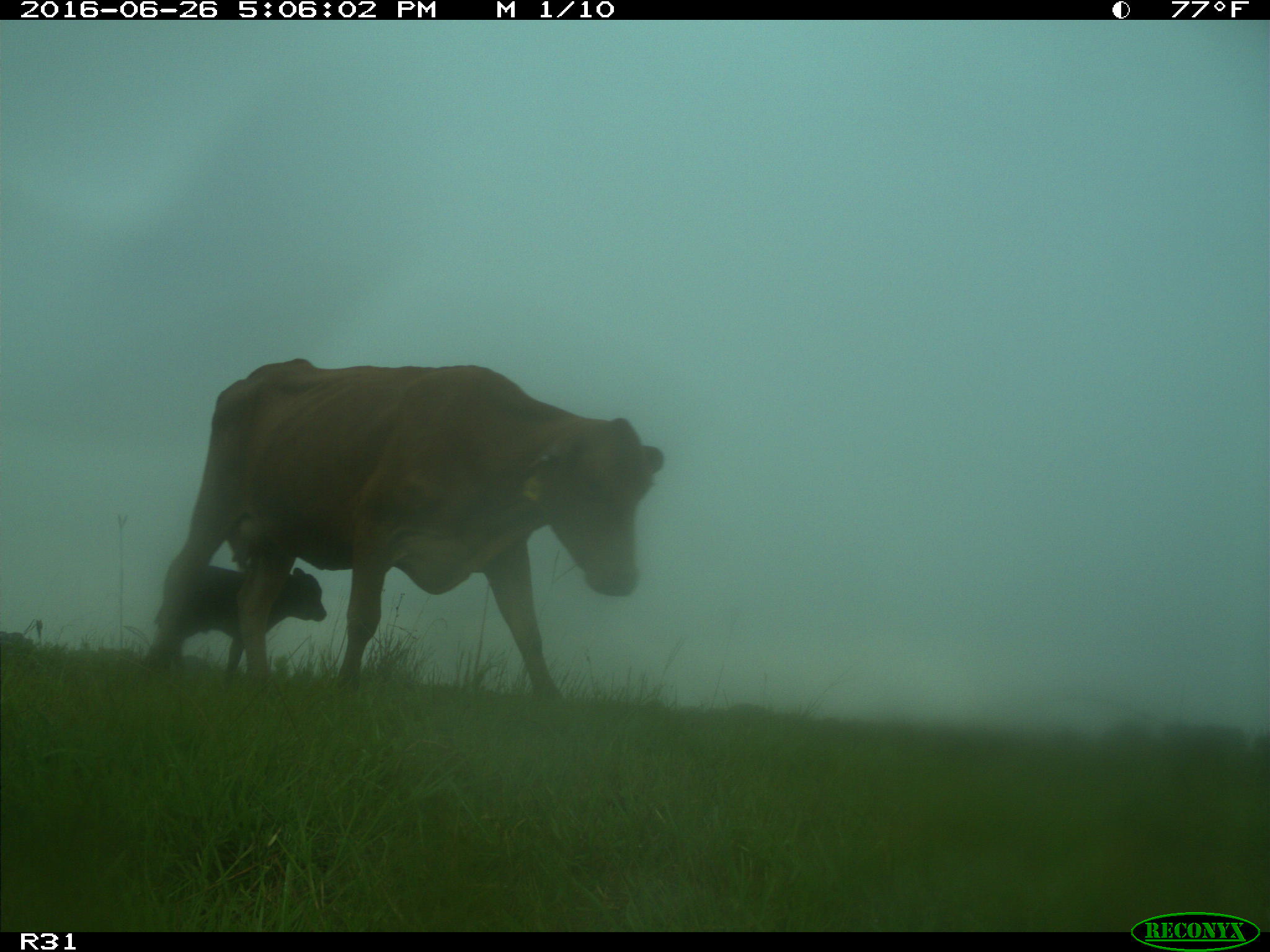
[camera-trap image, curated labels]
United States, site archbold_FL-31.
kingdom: Animalia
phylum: Chordata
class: Mammalia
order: Artiodactyla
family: Bovidae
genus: Bos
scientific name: Bos taurus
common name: domestic cow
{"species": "Bos taurus (domestic cow)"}